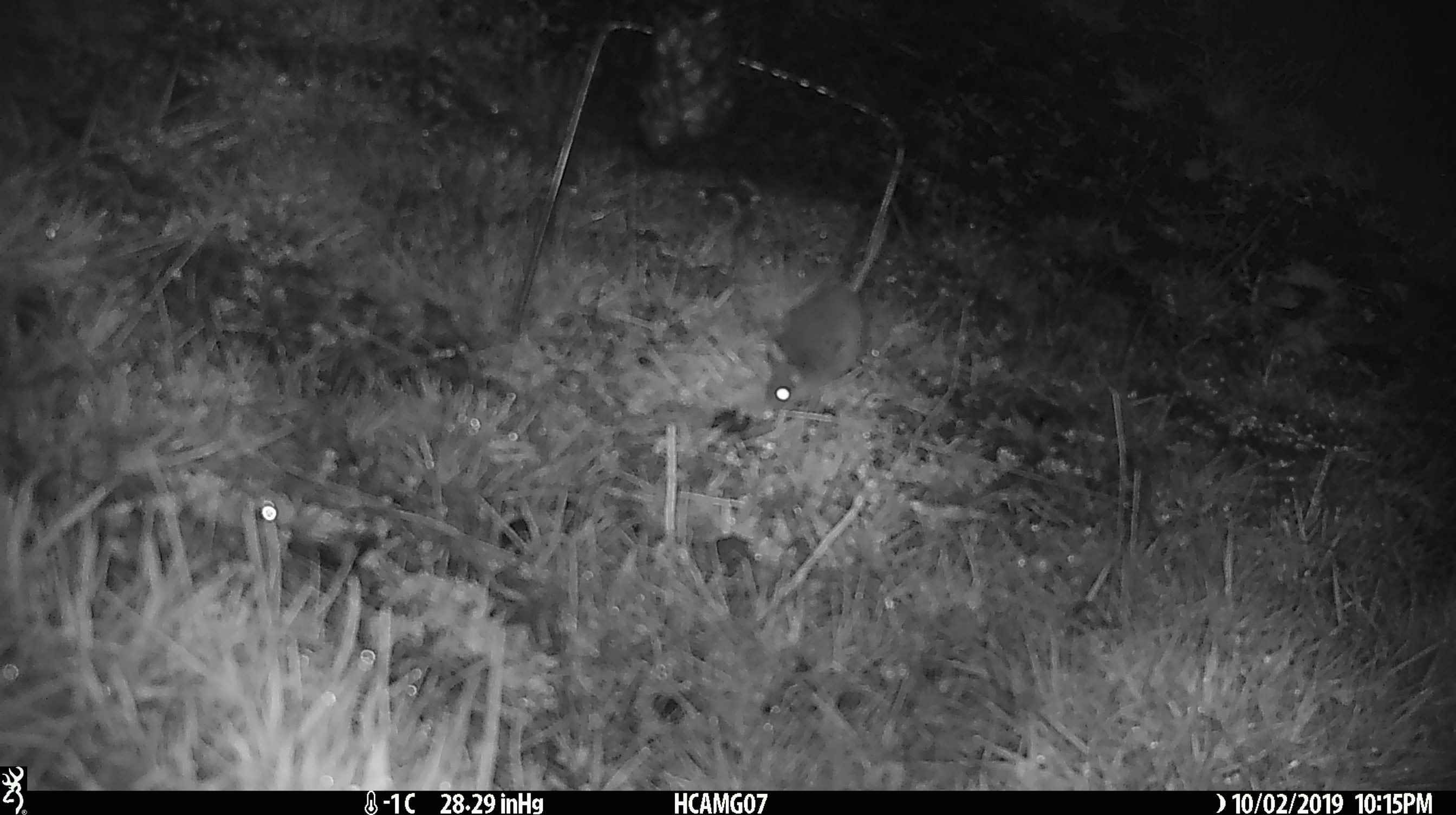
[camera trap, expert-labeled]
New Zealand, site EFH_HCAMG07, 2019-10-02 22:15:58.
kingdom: Animalia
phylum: Chordata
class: Mammalia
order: Rodentia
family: Muridae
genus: Mus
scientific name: Mus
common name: mouse